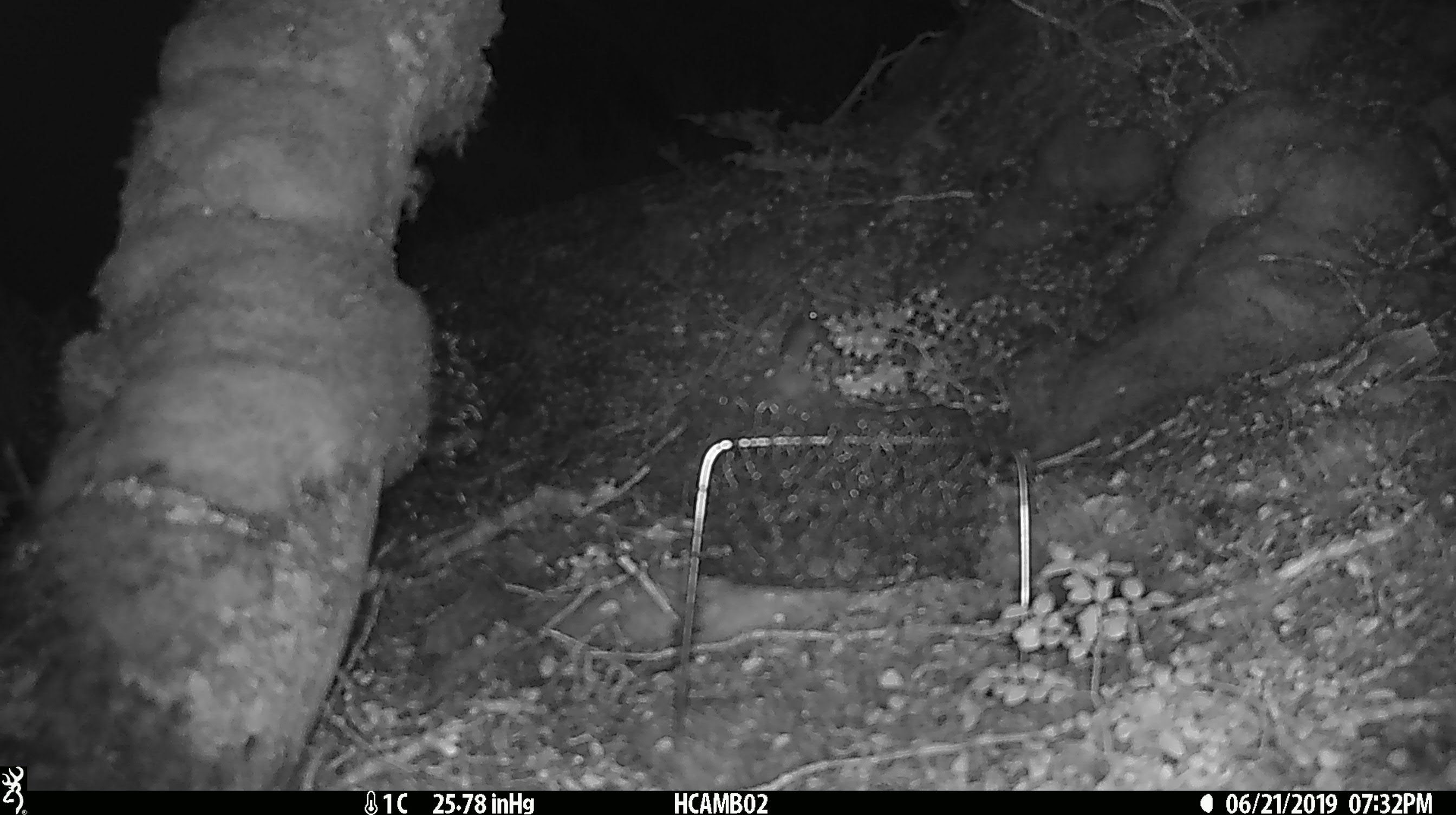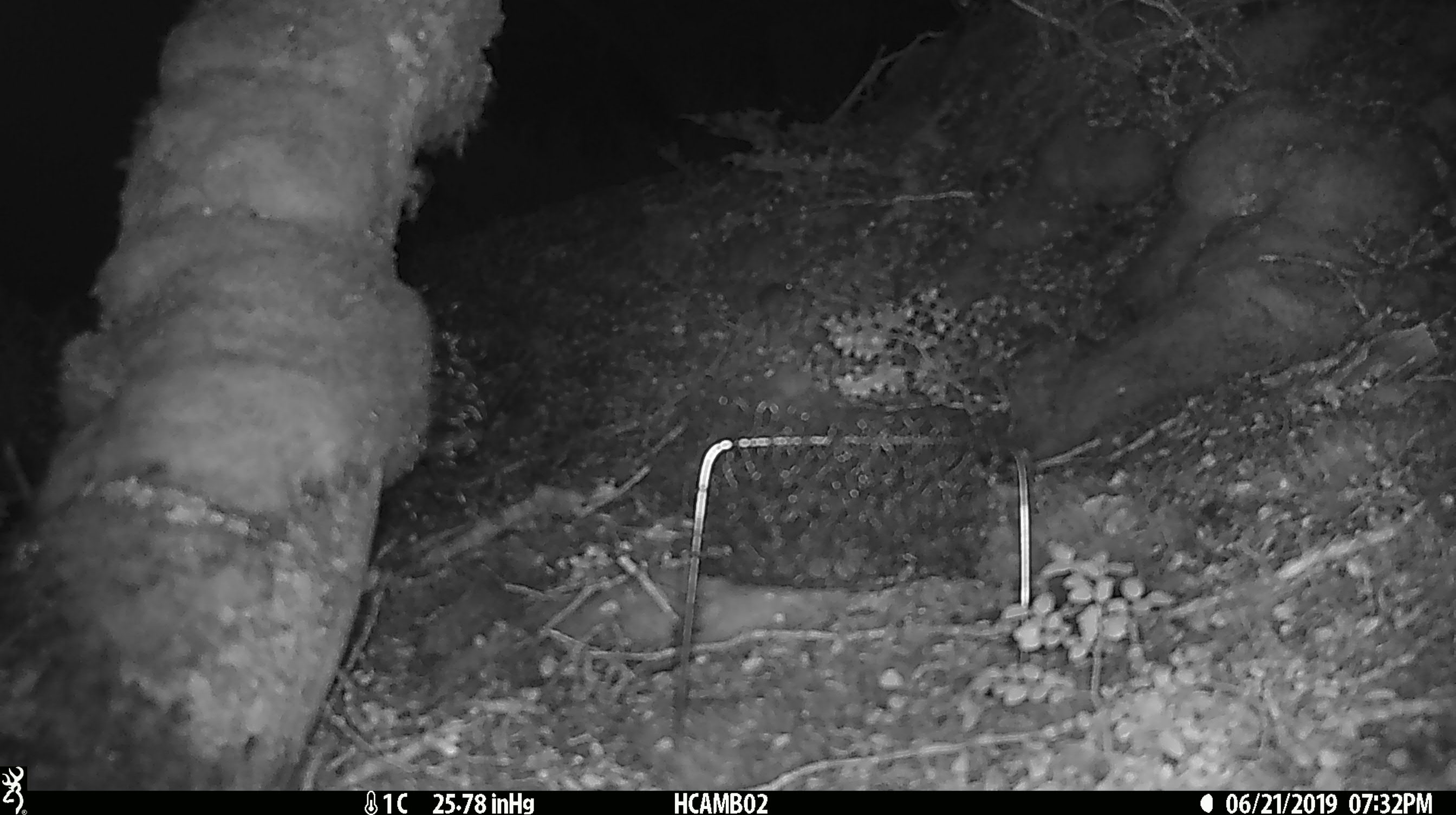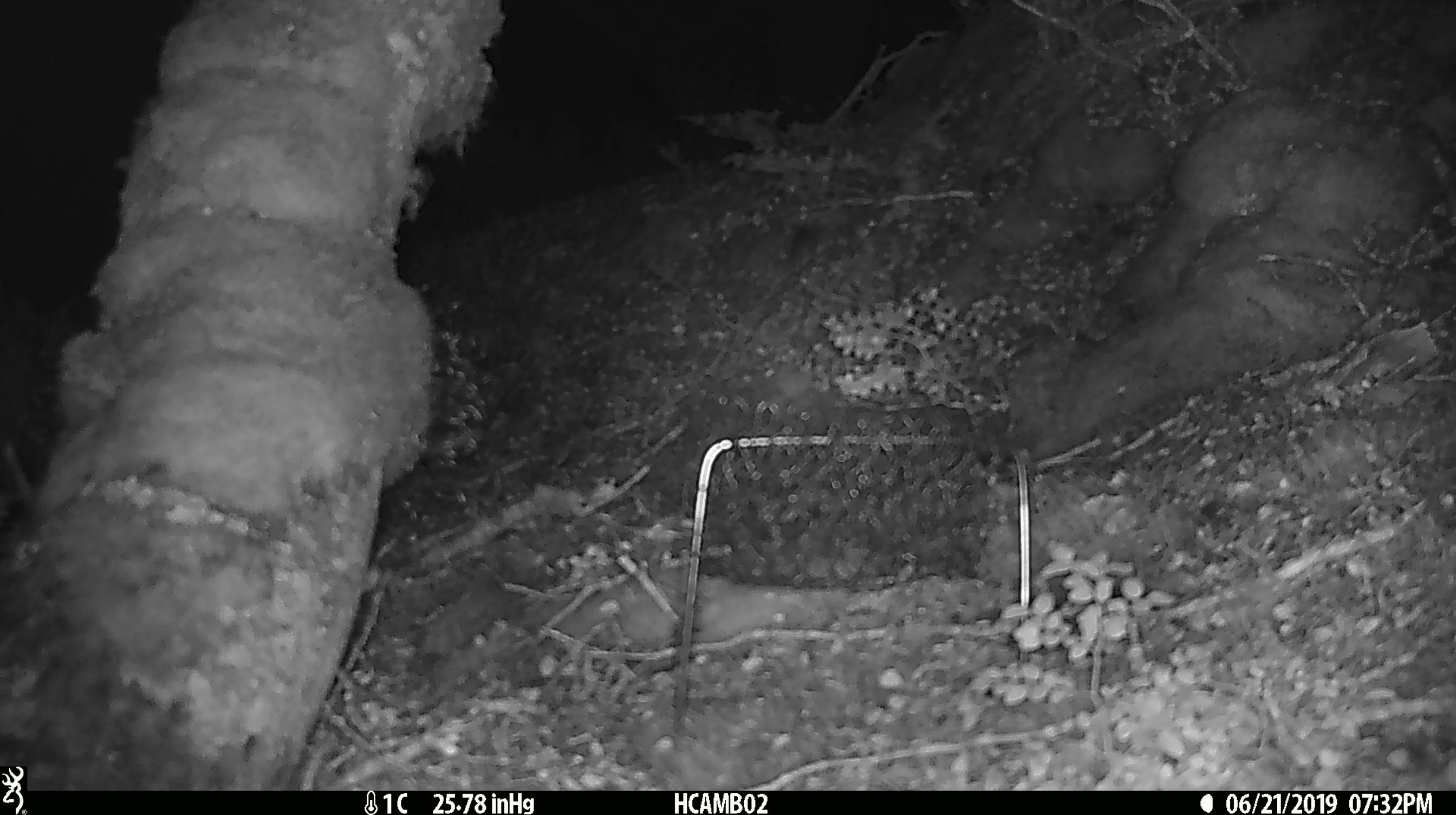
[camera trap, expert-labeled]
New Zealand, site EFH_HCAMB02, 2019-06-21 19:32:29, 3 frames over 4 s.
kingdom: Animalia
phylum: Chordata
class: Mammalia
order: Rodentia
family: Muridae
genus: Mus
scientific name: Mus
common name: mouse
Mouse (Mus).